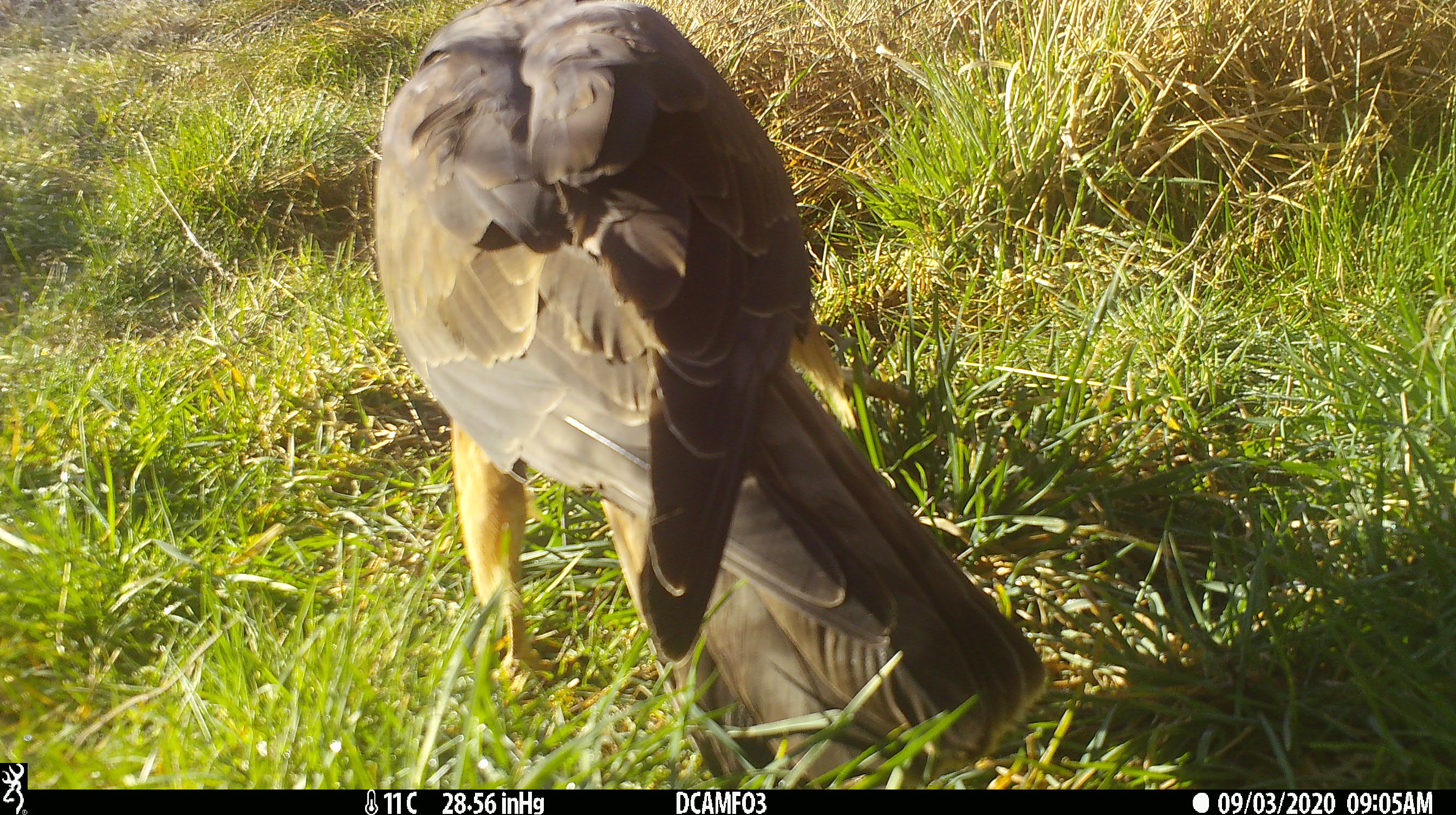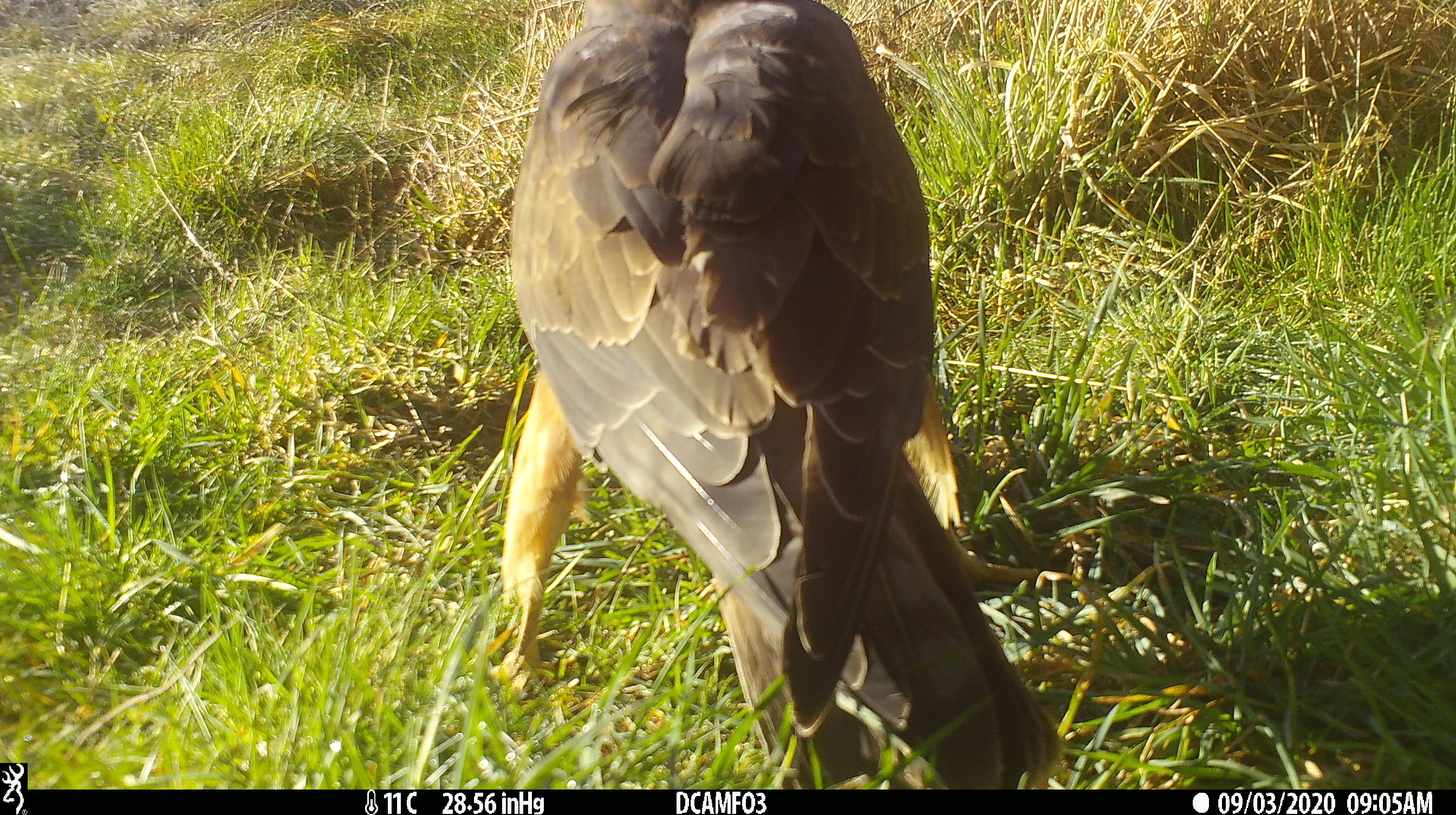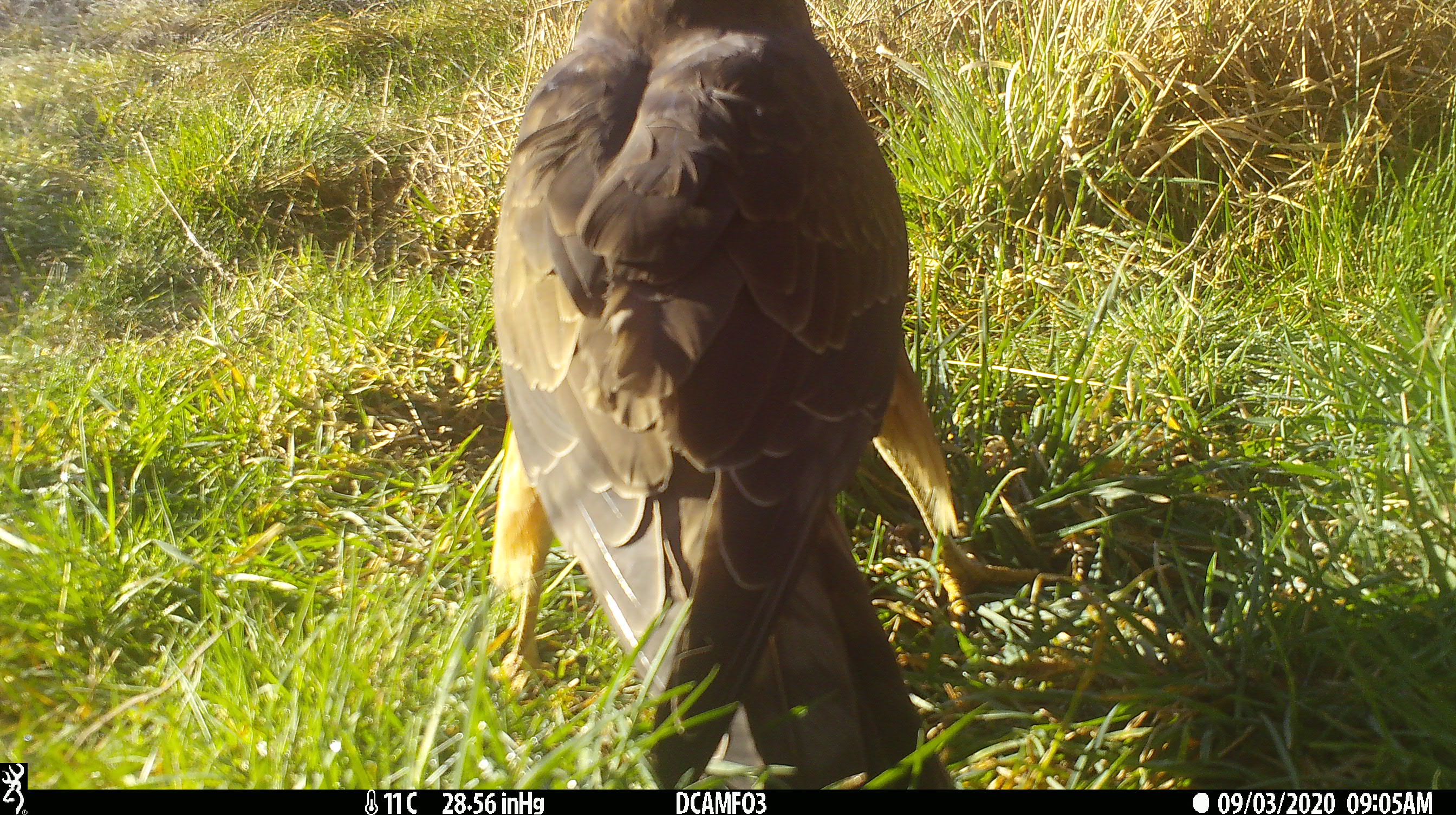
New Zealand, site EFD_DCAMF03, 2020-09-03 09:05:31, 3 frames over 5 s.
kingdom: Animalia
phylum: Chordata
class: Aves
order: Accipitriformes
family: Accipitridae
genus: Circus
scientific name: Circus approximans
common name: swamp harrier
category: harrier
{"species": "harrier (swamp harrier) (Circus approximans)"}